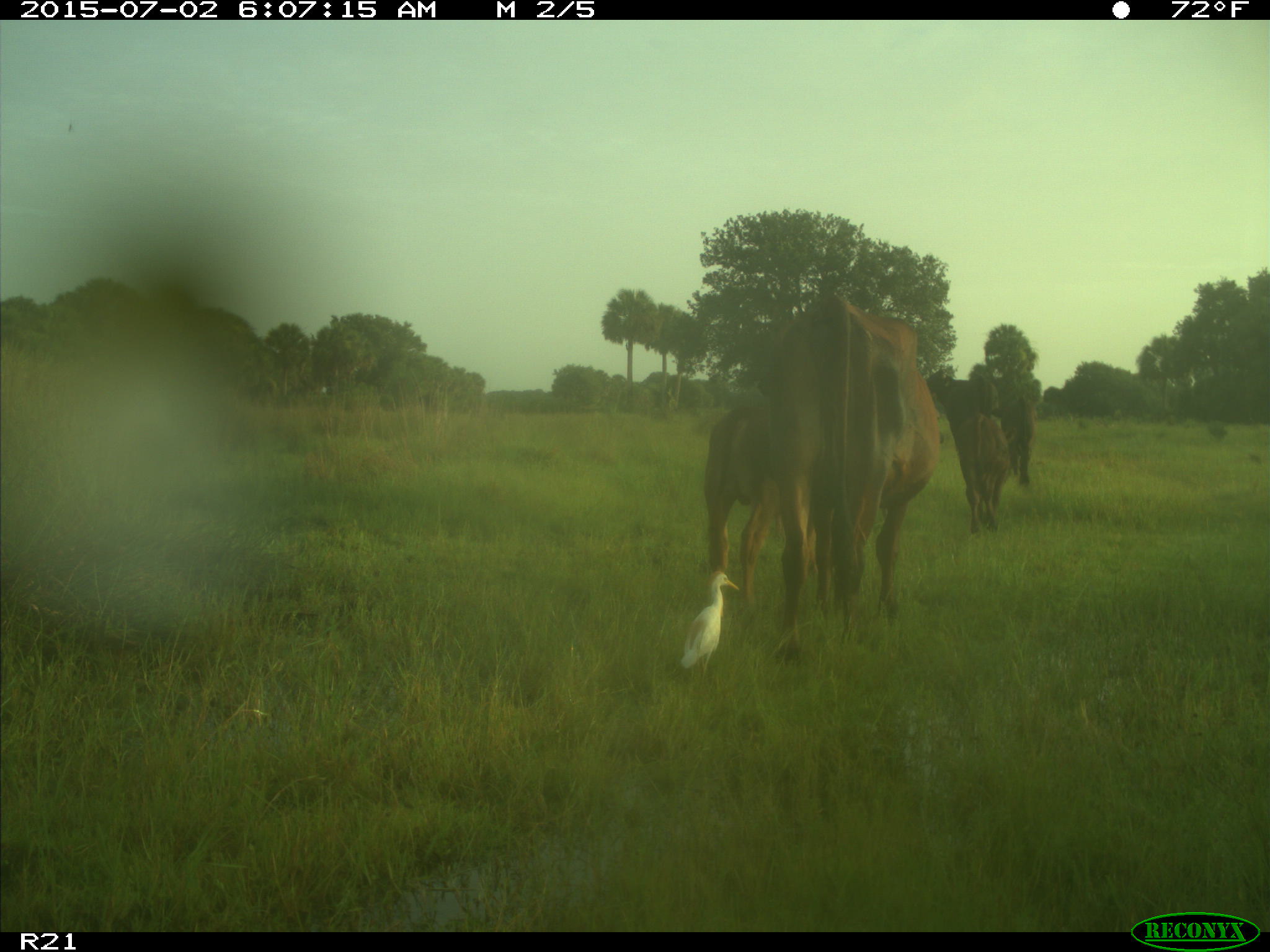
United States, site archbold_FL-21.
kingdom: Animalia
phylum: Chordata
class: Mammalia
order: Artiodactyla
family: Bovidae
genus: Bos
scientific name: Bos taurus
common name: domestic cow